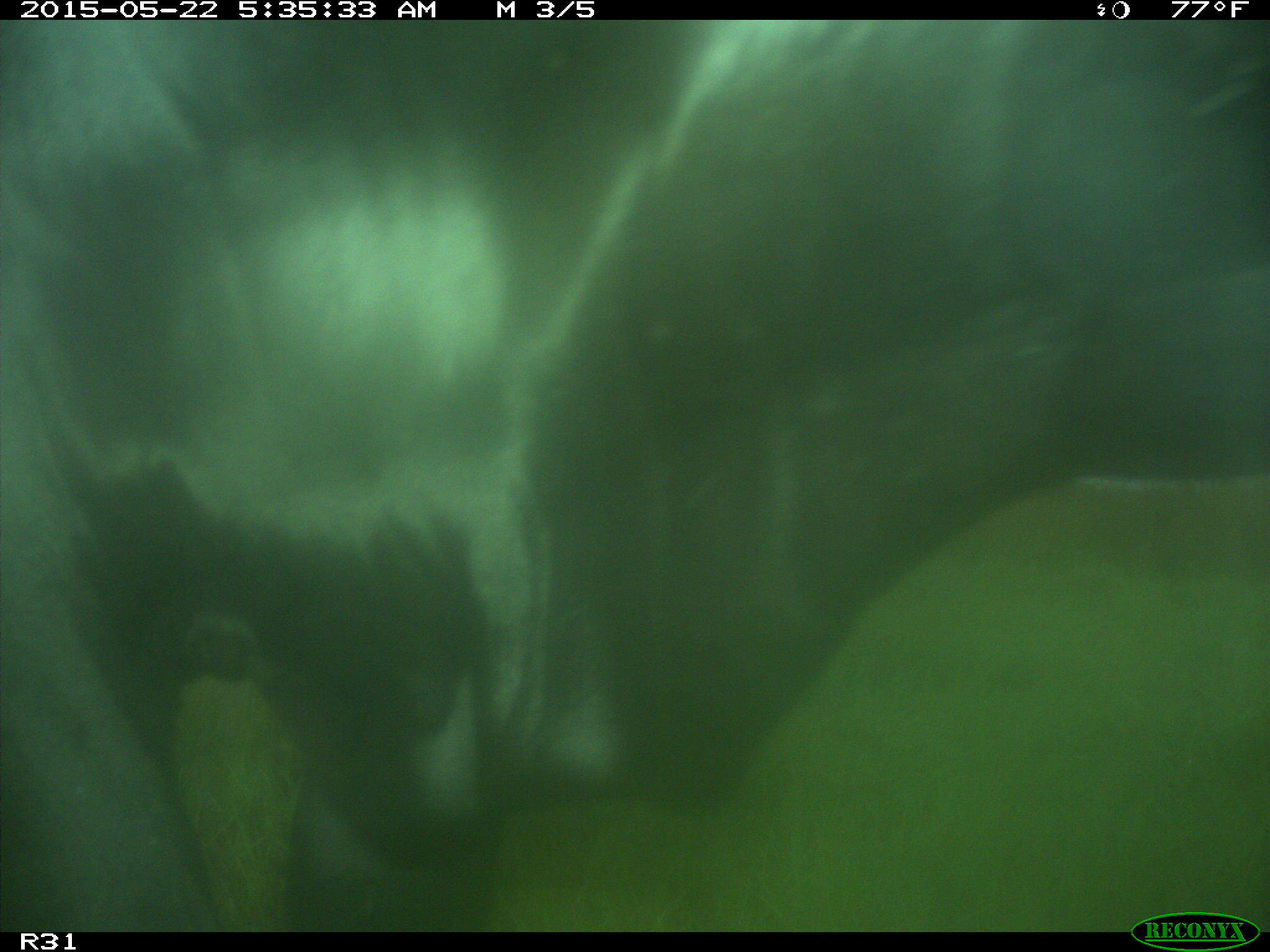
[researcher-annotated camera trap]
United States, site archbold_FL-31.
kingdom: Animalia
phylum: Chordata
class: Mammalia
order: Artiodactyla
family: Bovidae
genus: Bos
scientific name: Bos taurus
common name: domestic cow